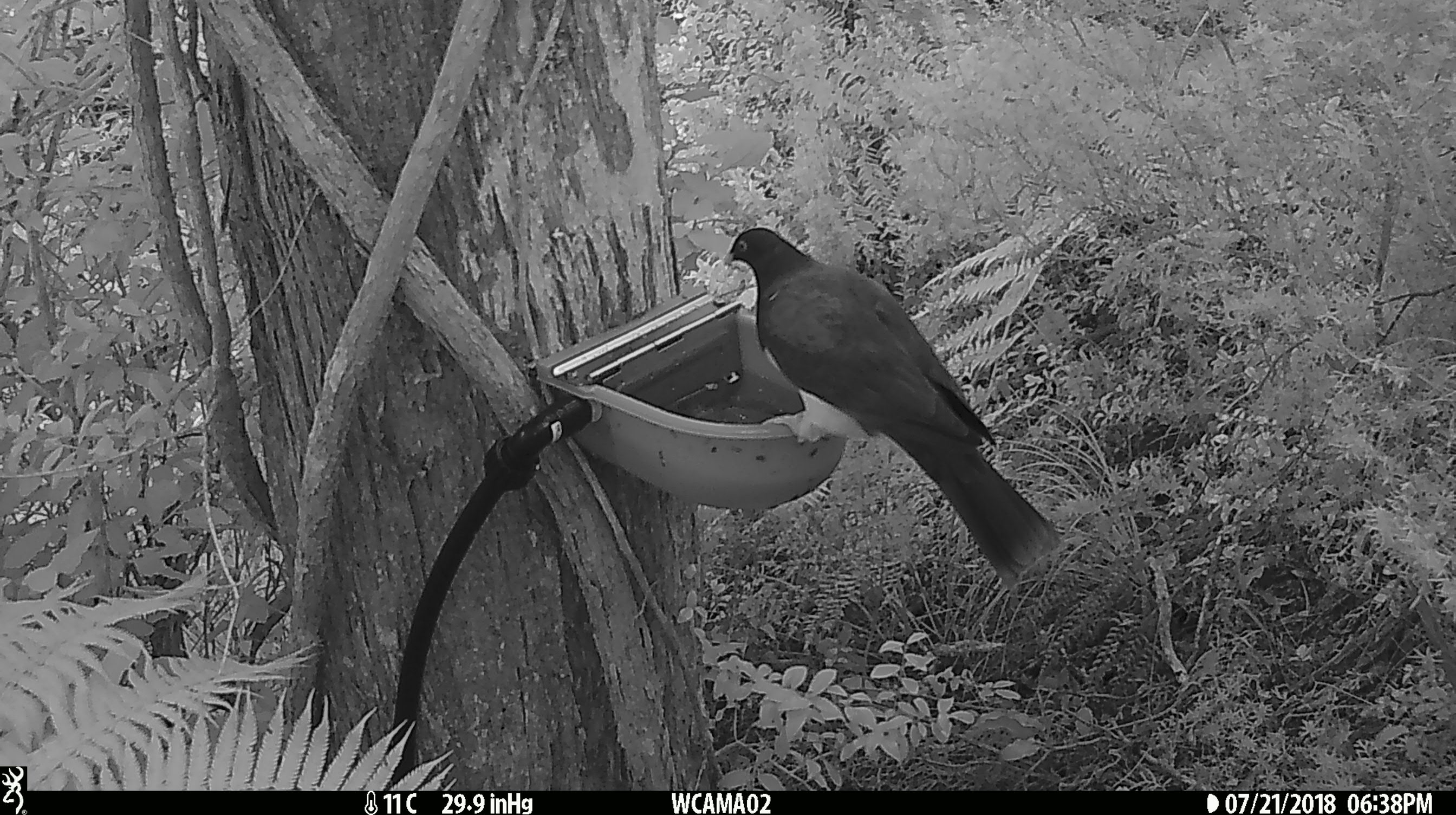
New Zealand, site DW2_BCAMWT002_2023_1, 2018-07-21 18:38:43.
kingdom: Animalia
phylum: Chordata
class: Aves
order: Columbiformes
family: Columbidae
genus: Hemiphaga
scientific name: Hemiphaga novaeseelandiae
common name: new zealand pigeon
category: kereru